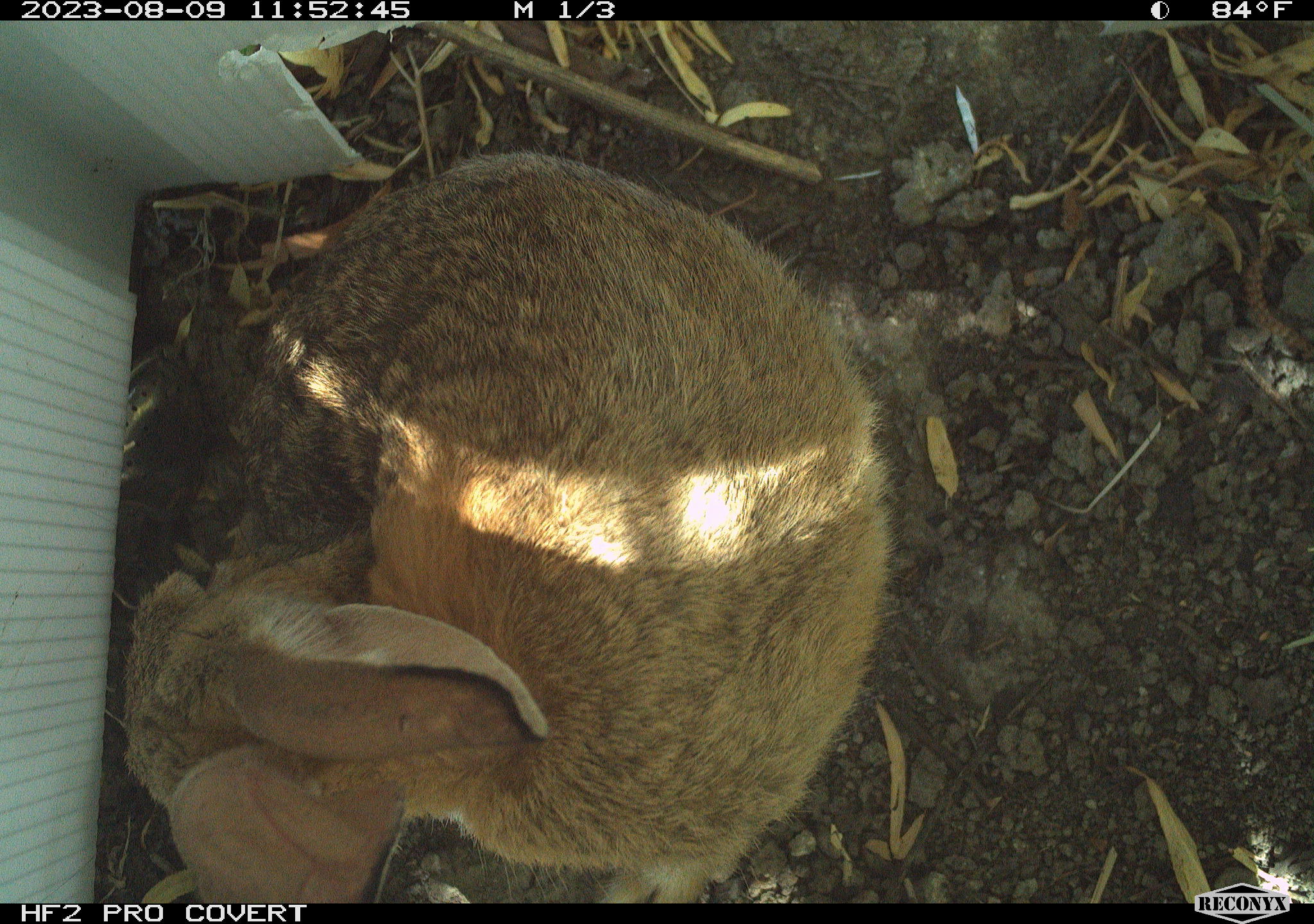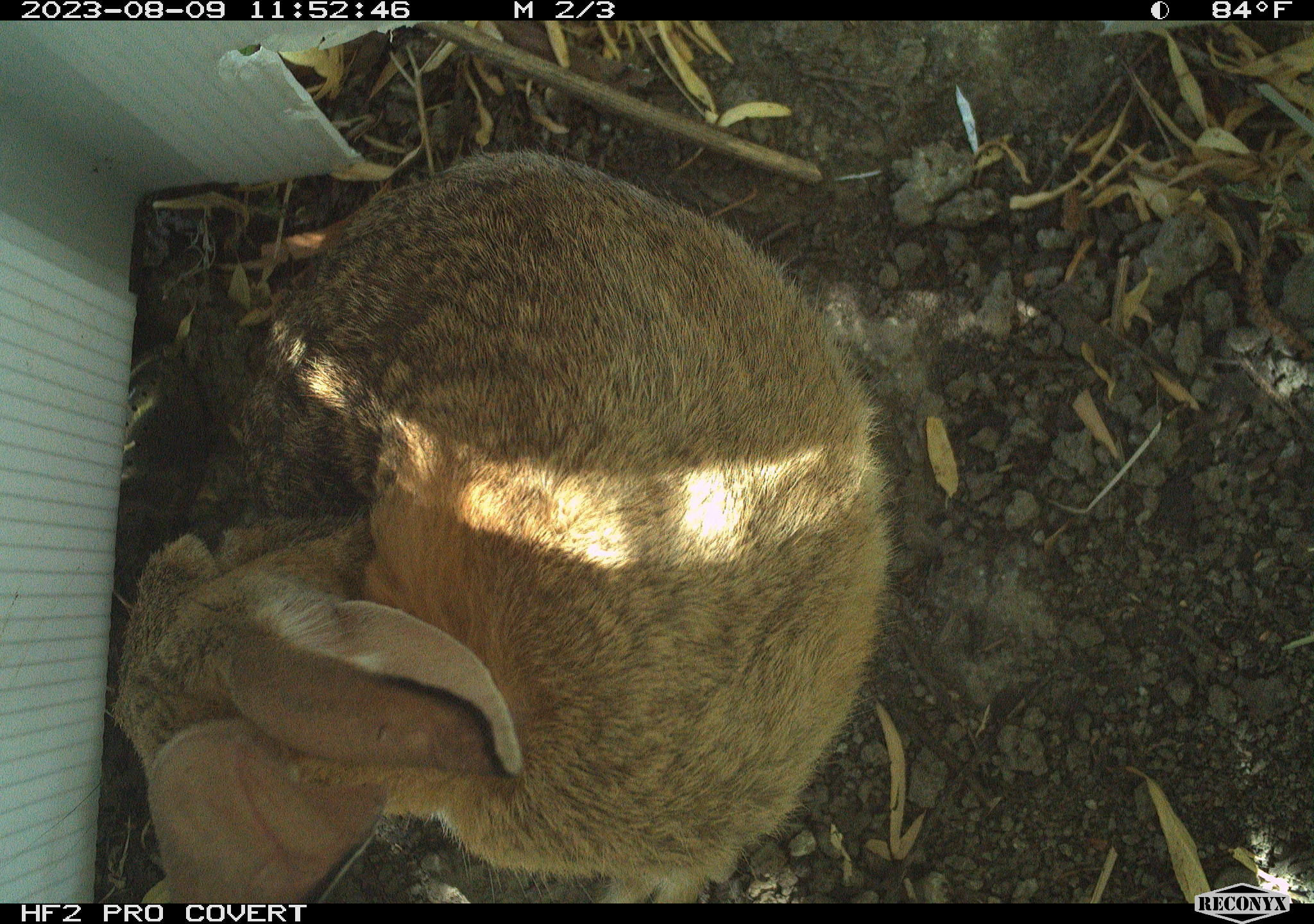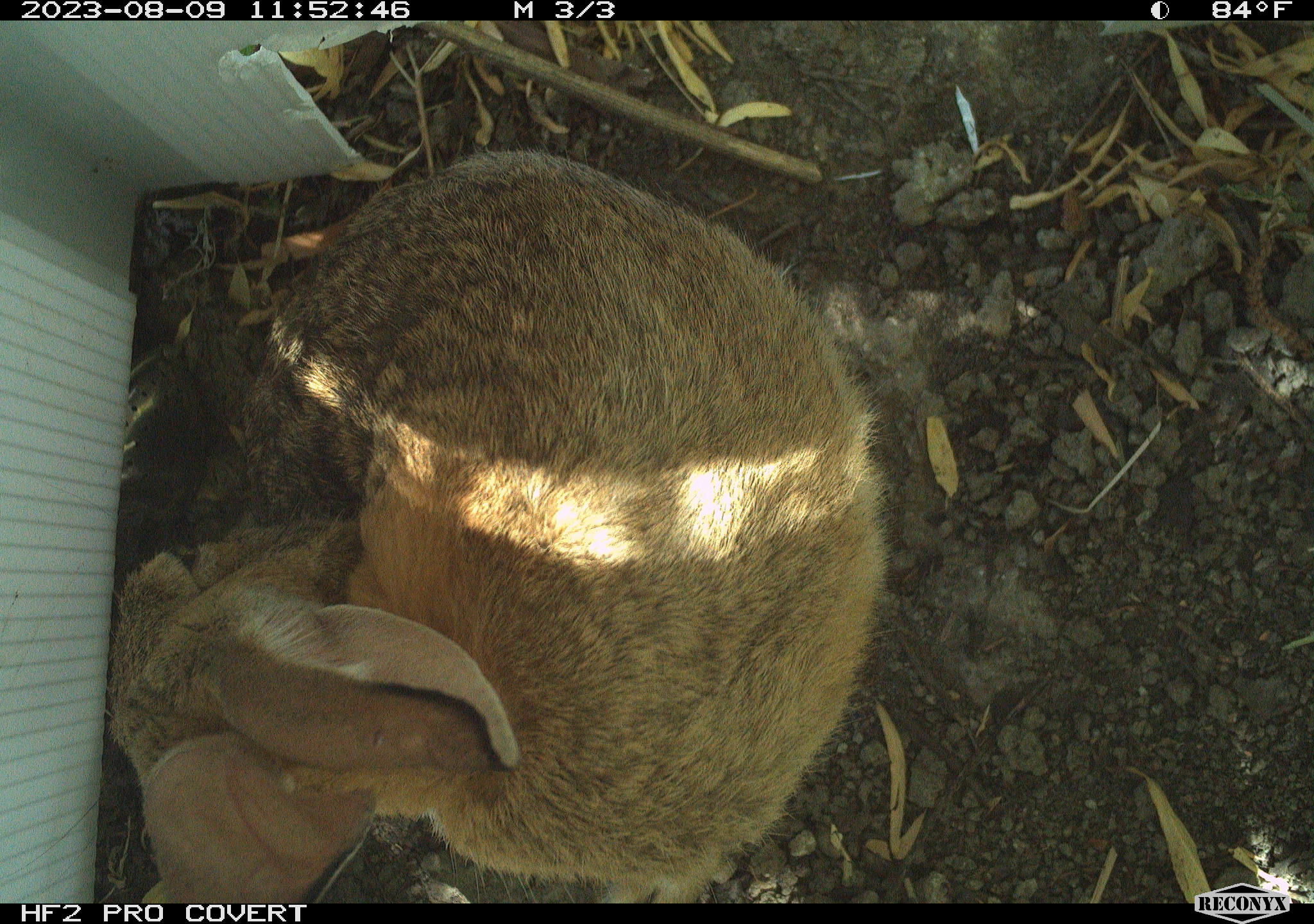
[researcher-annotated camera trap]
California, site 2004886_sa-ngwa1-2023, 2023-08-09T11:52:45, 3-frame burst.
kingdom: Animalia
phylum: Chordata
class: Mammalia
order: Lagomorpha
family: Leporidae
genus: Sylvilagus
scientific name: Sylvilagus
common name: cottontail rabbits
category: sylvilagus species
Sylvilagus species (cottontail rabbits) (Sylvilagus).